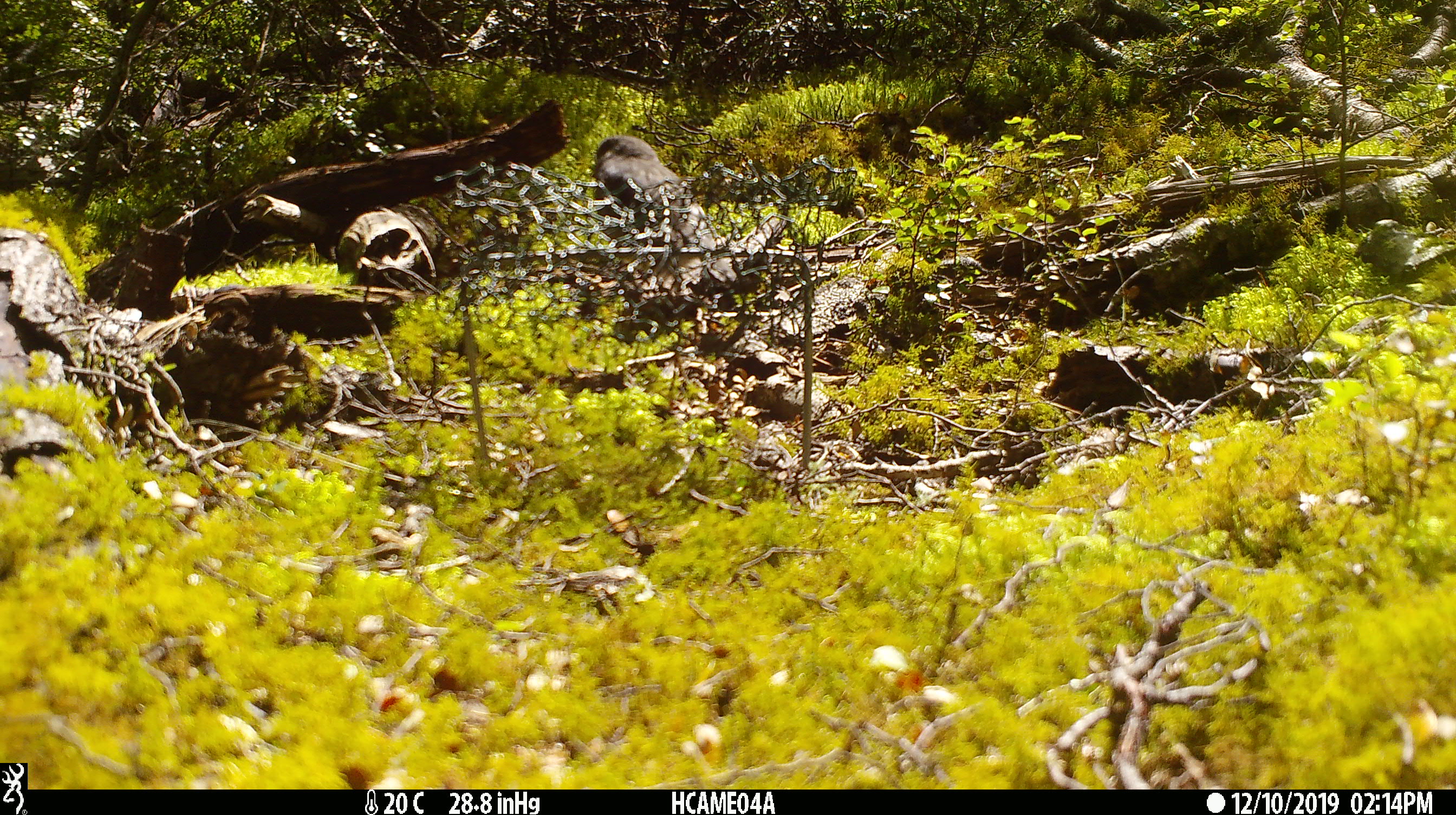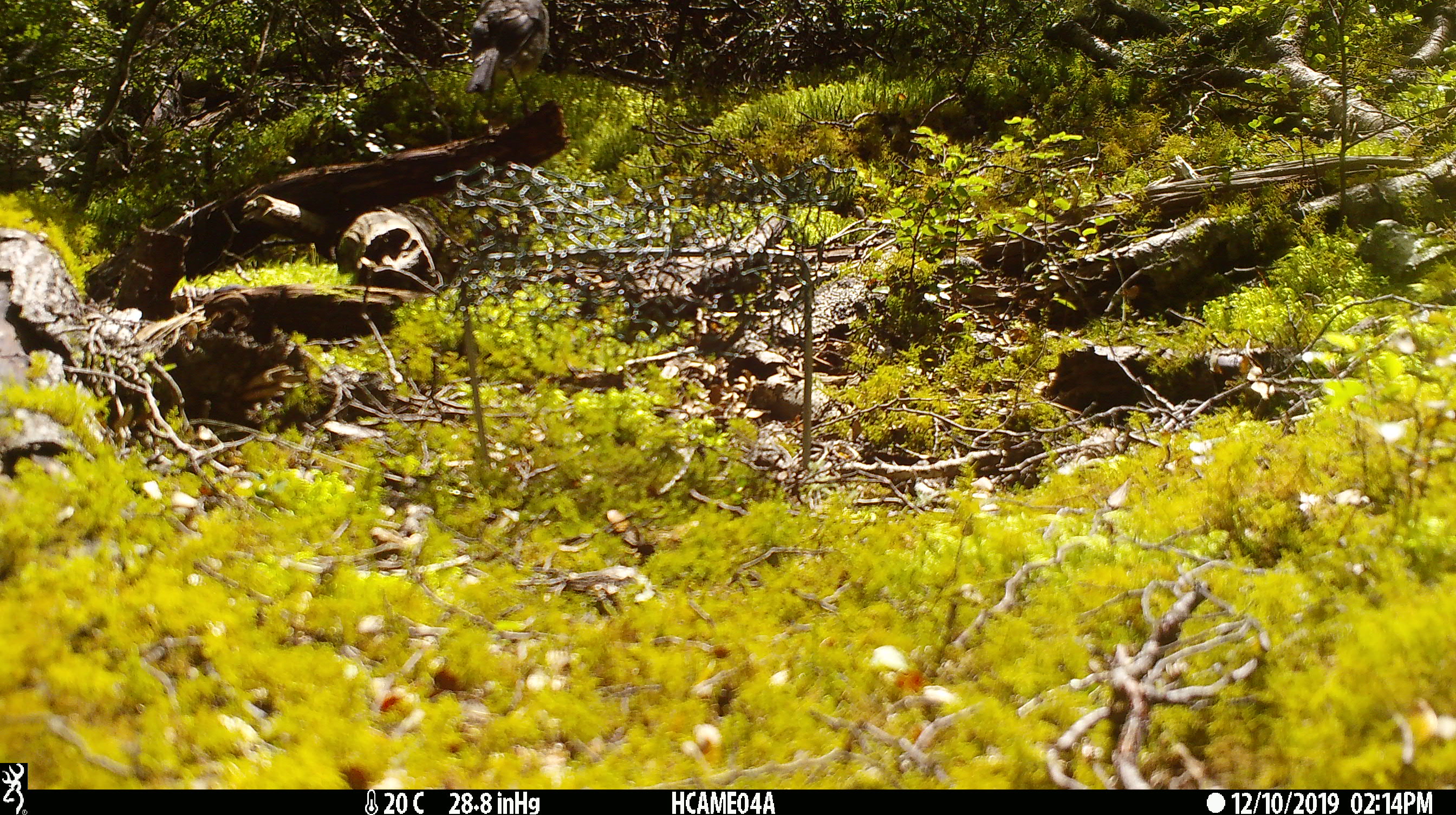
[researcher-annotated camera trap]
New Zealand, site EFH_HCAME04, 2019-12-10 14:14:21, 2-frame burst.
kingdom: Animalia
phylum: Chordata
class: Mammalia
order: Rodentia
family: Muridae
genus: Mus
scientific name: Mus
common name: mouse